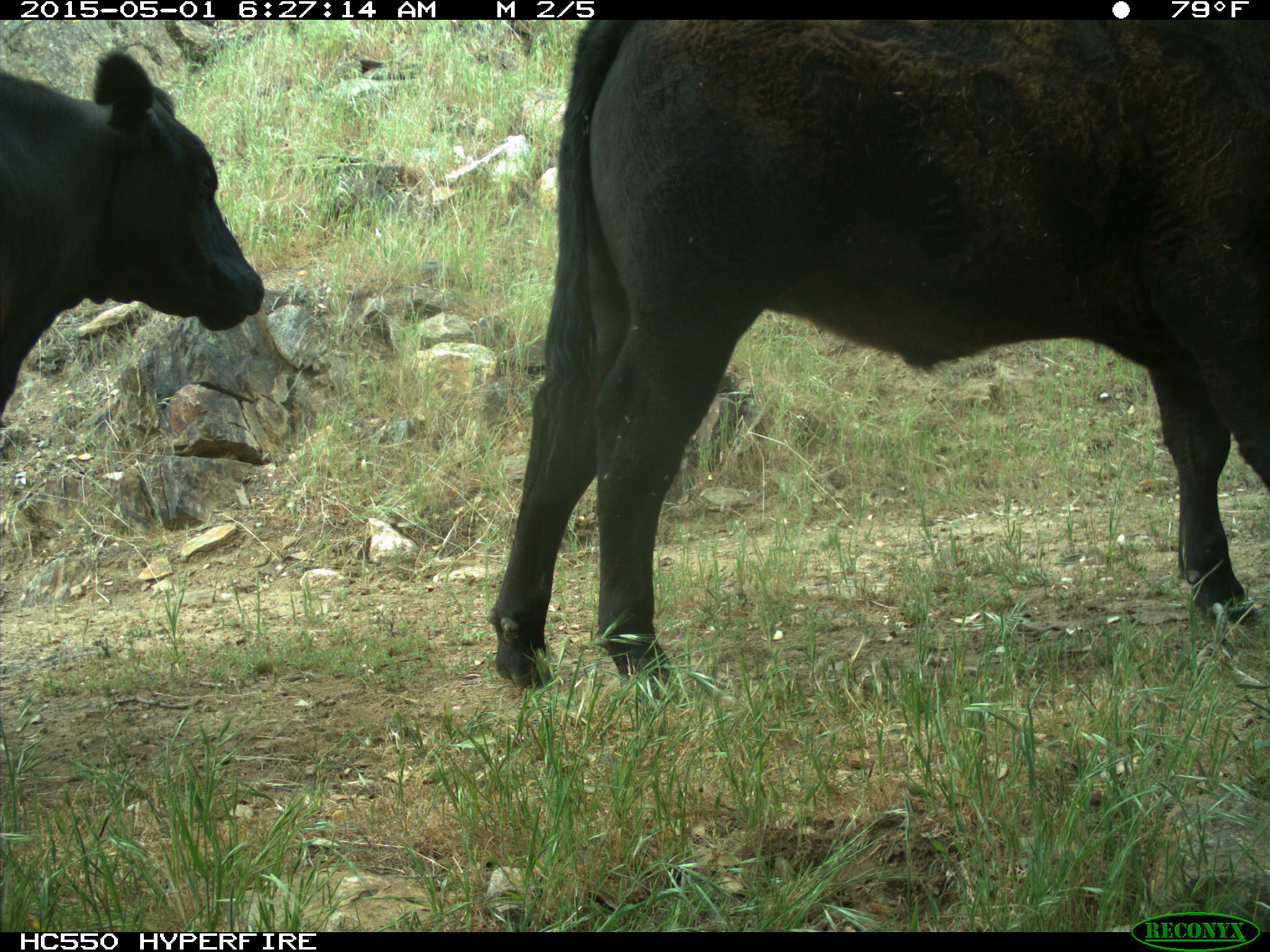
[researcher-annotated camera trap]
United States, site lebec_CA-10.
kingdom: Animalia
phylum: Chordata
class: Mammalia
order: Artiodactyla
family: Bovidae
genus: Bos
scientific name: Bos taurus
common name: domestic cow